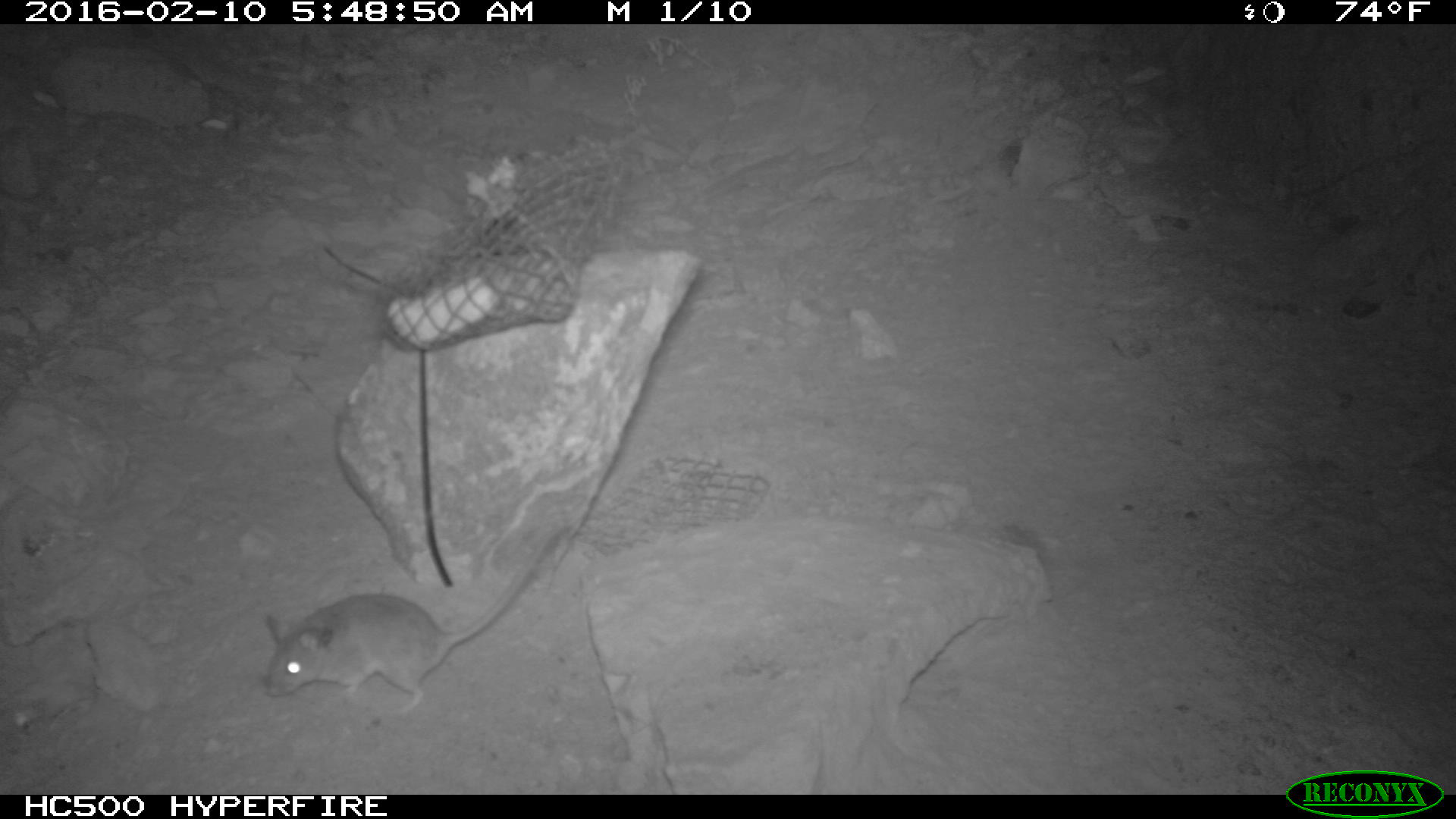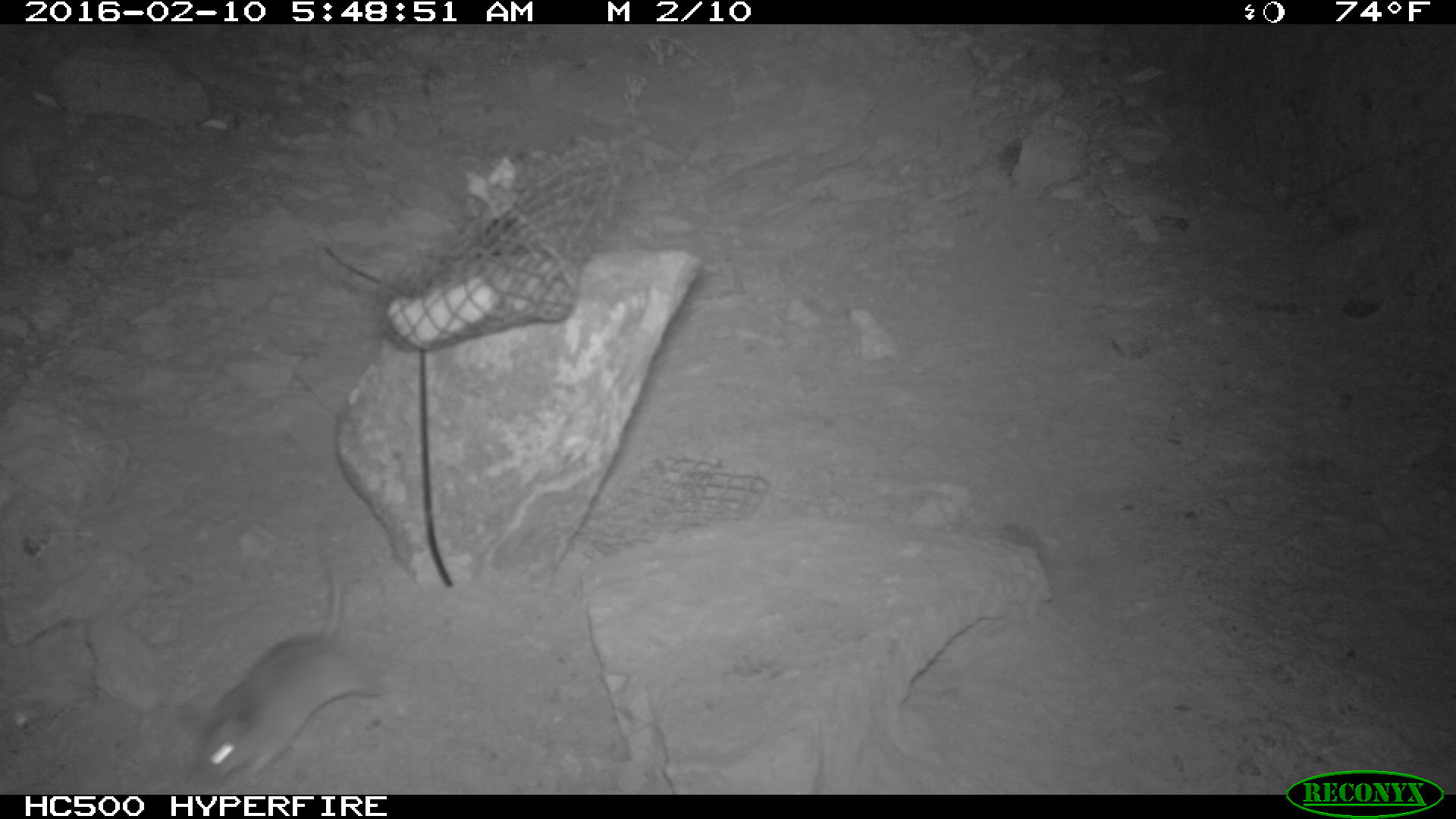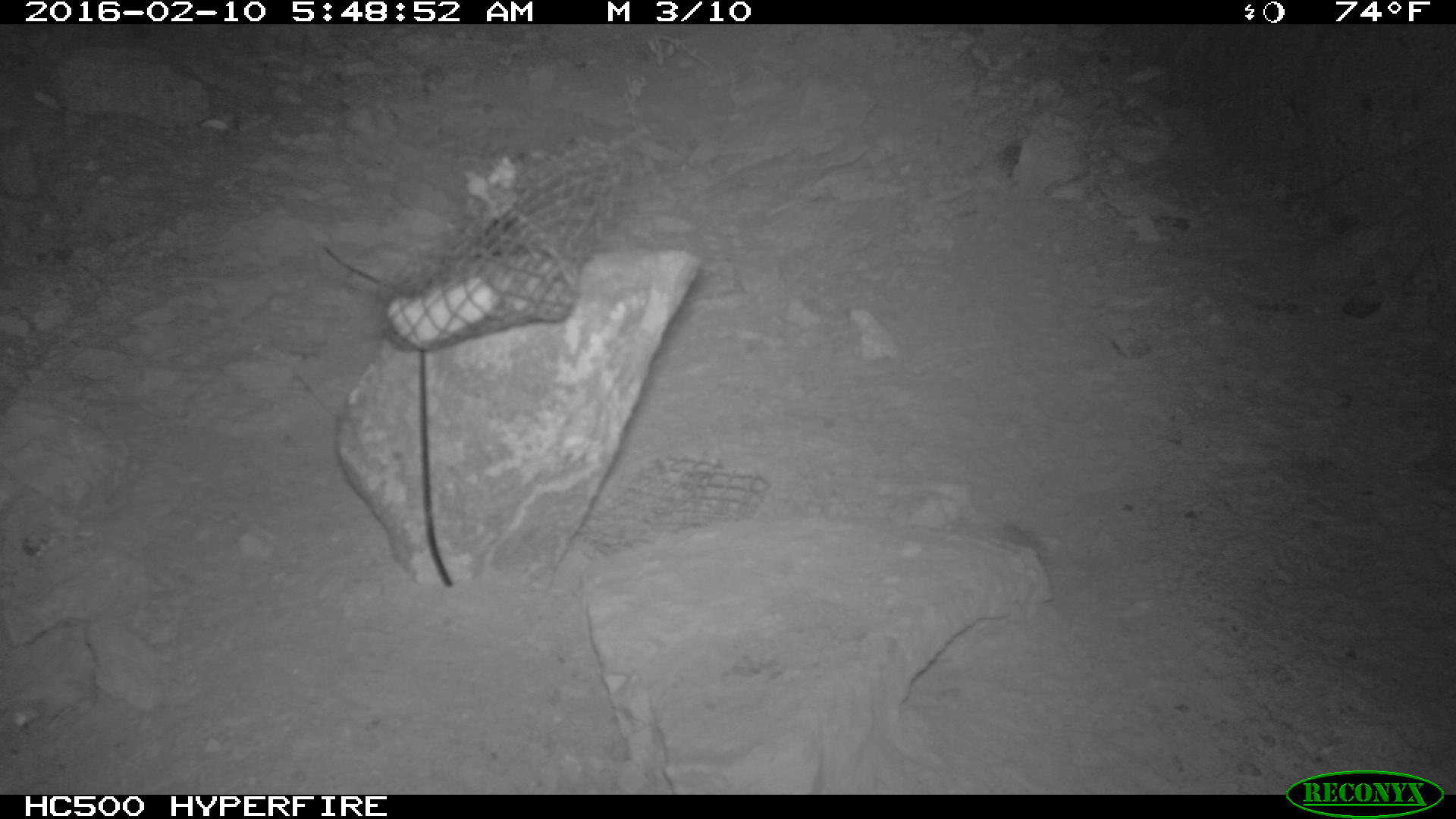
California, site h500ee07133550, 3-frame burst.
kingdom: Animalia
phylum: Chordata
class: Mammalia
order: Rodentia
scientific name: Rodentia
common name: rodent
Rodent (Rodentia).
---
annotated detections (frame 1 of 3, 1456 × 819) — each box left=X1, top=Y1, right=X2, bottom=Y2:
rodent: left=262, top=526, right=564, bottom=713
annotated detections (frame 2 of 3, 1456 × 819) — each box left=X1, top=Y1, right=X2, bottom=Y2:
rodent: left=187, top=559, right=387, bottom=778